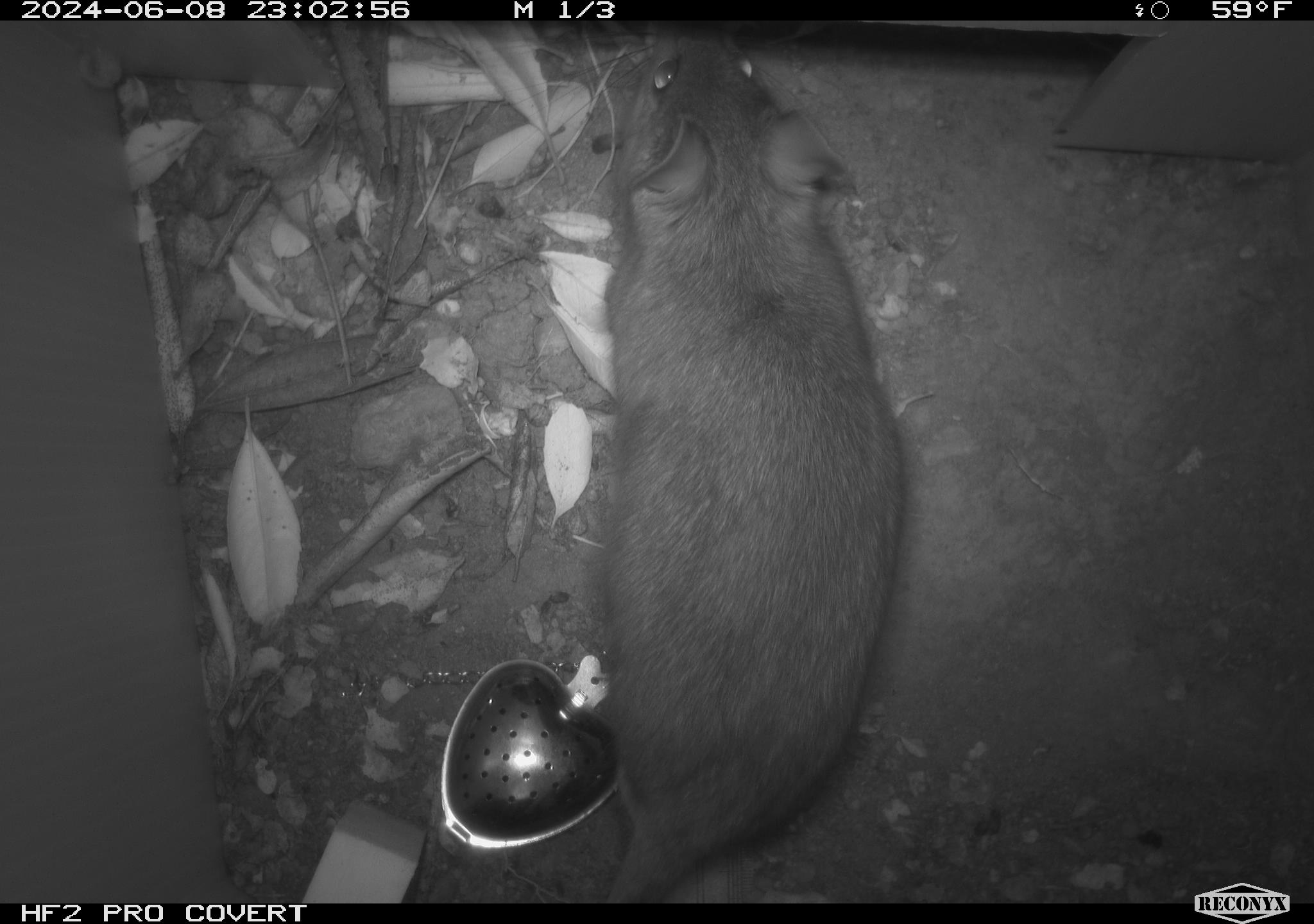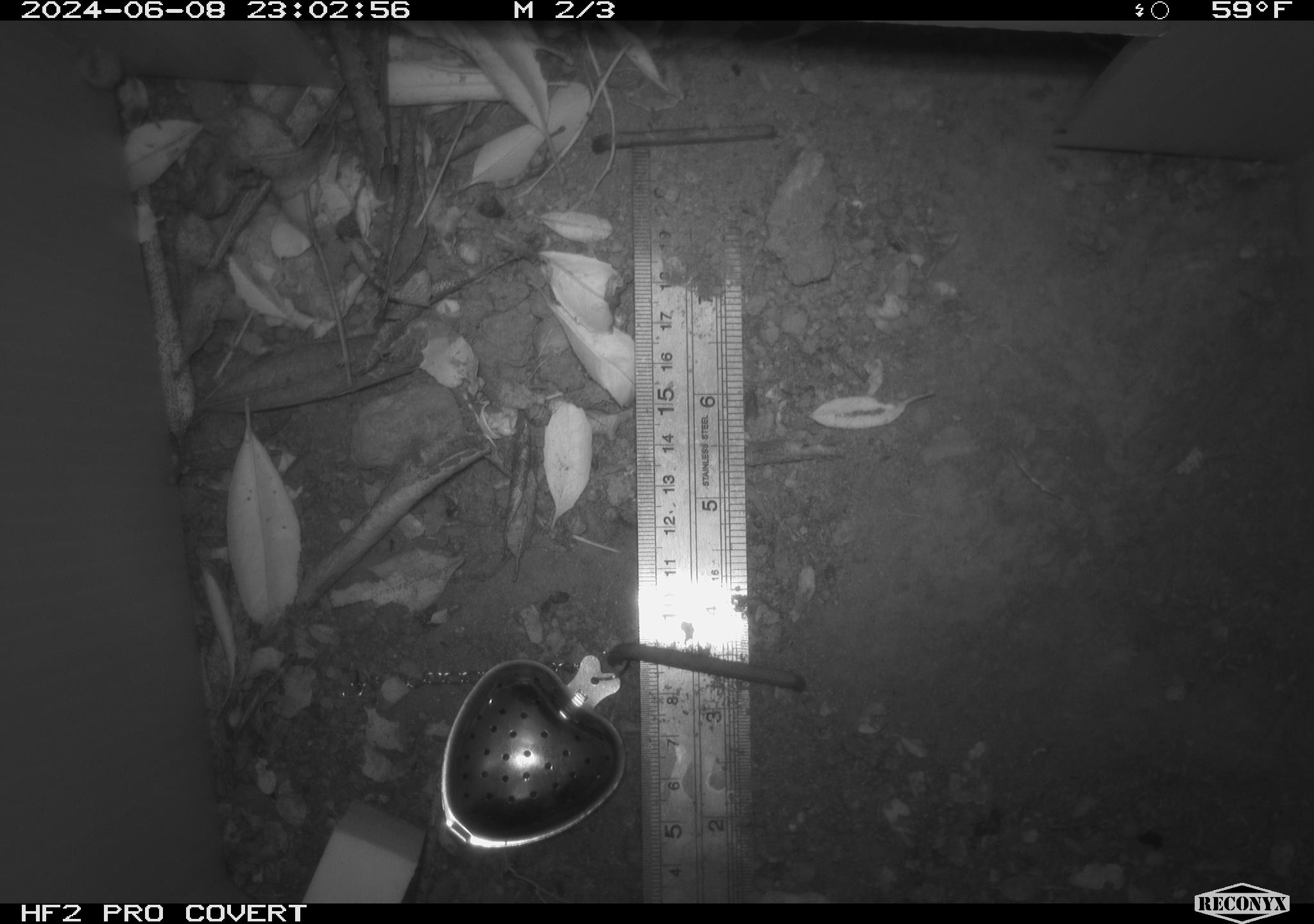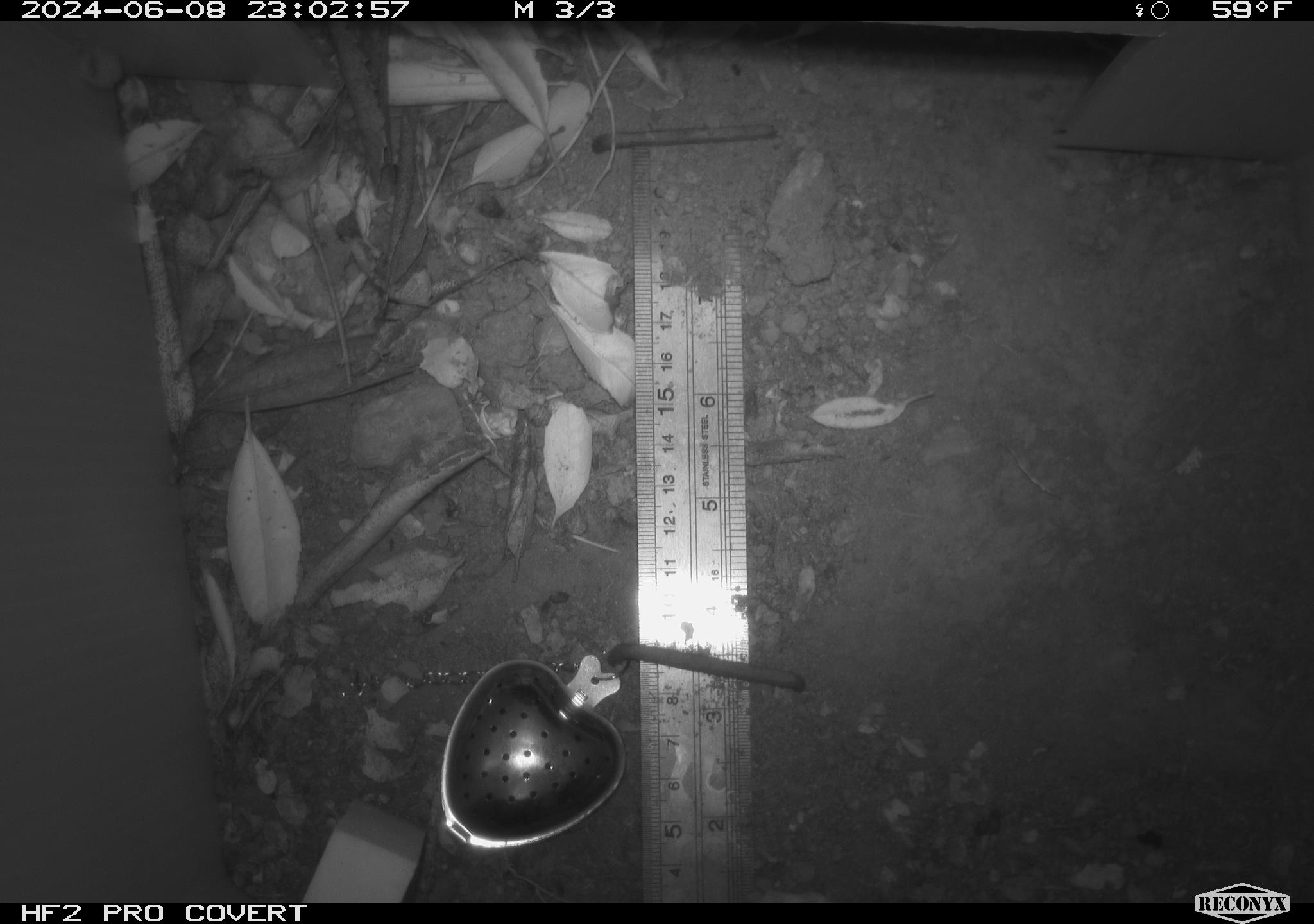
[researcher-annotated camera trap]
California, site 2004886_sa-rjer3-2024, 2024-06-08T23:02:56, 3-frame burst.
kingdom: Animalia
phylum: Chordata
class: Mammalia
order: Rodentia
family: Cricetidae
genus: Neotoma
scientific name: Neotoma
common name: pack rat or woodrat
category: neotoma species